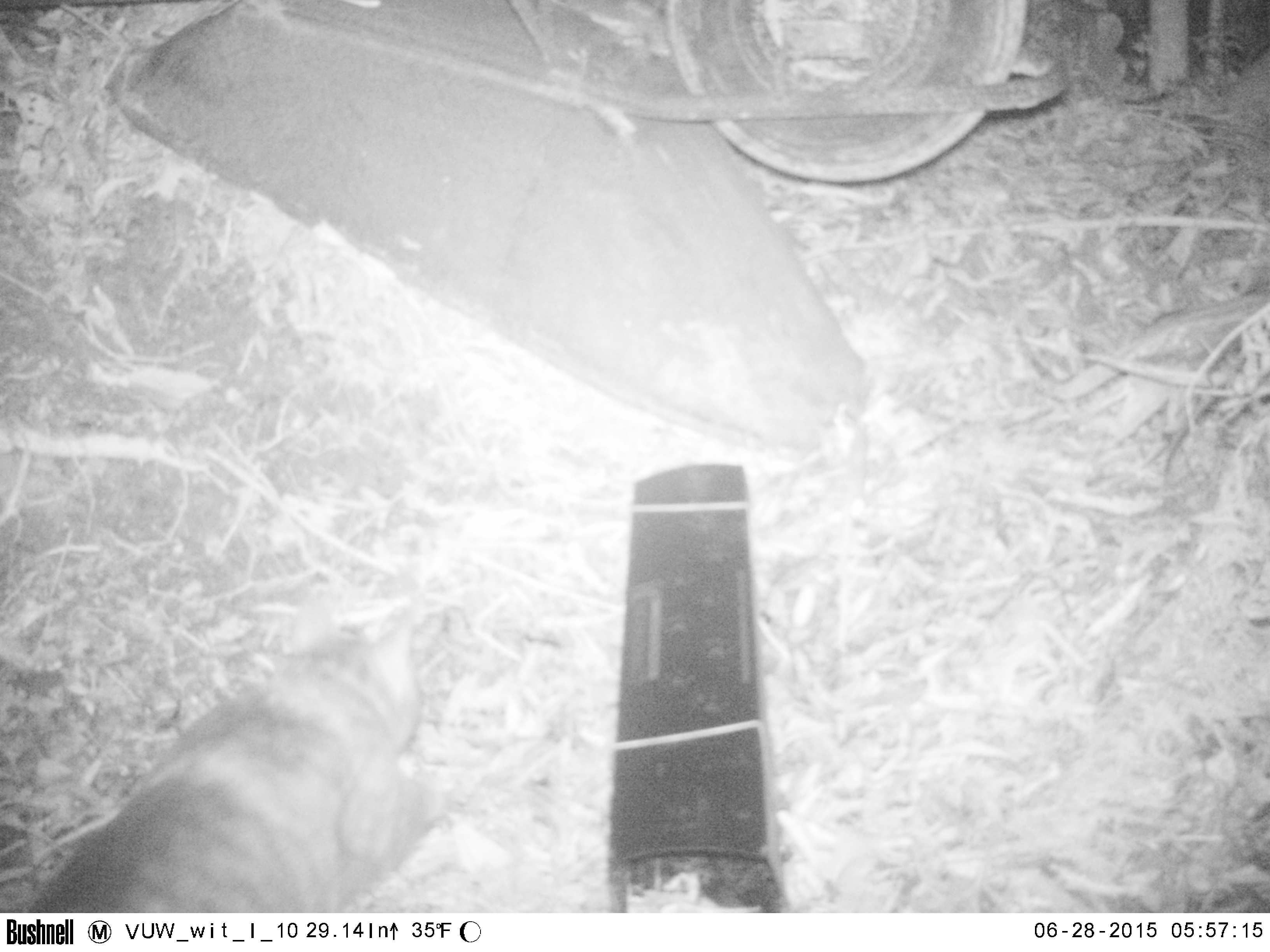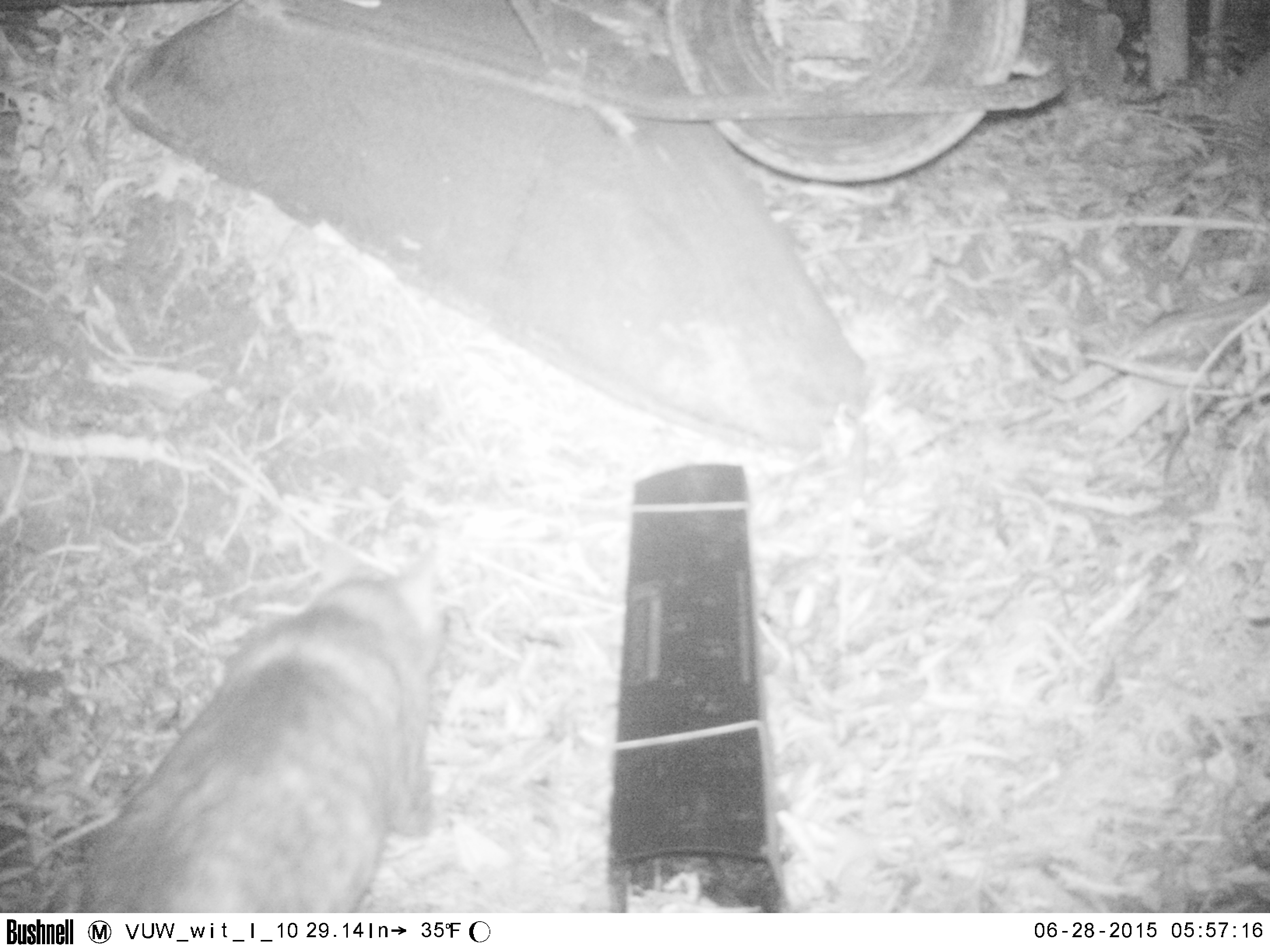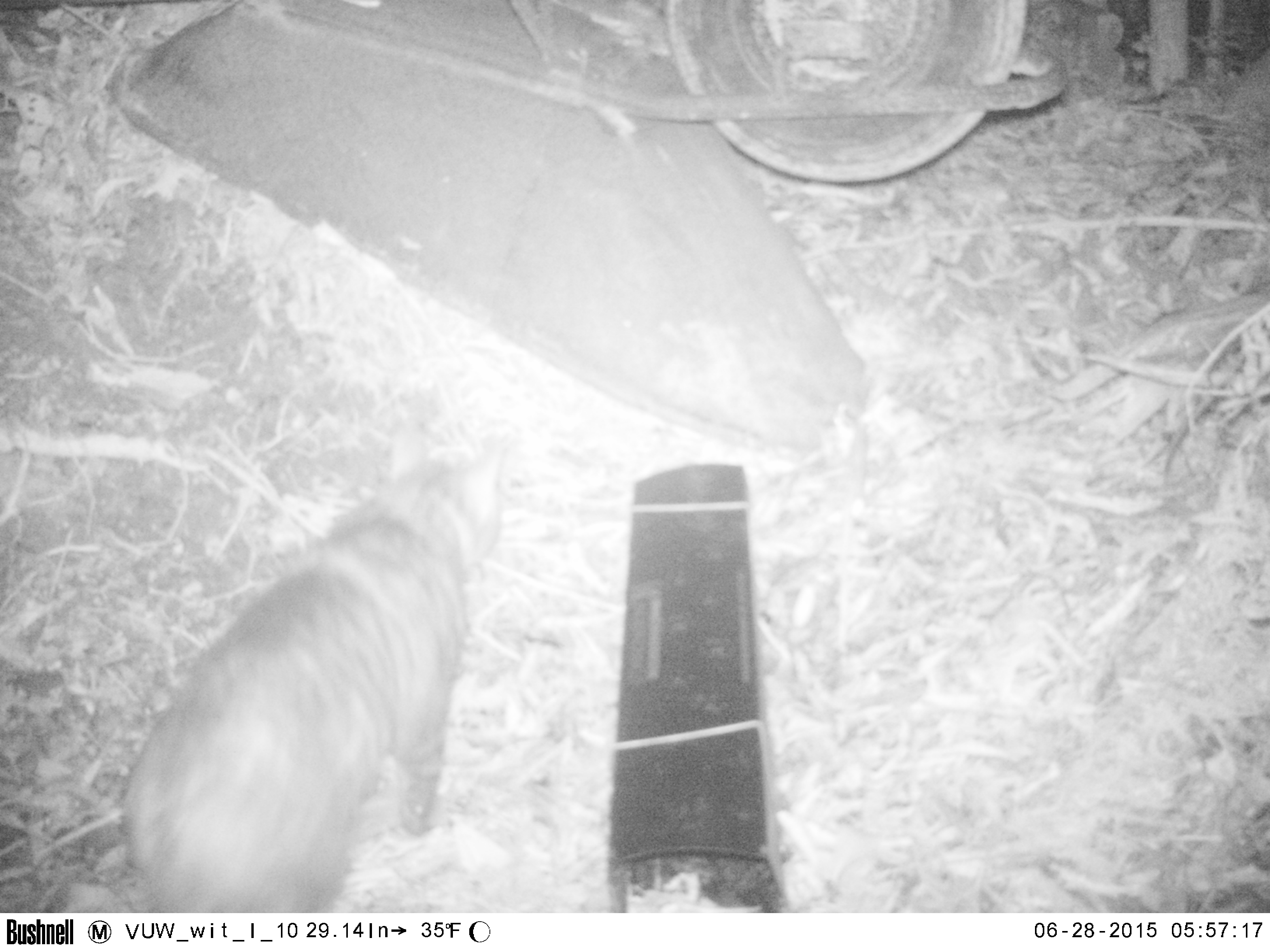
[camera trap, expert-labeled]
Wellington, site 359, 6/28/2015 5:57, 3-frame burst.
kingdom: Animalia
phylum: Chordata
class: Mammalia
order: Carnivora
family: Felidae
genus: Felis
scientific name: Felis catus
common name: cat